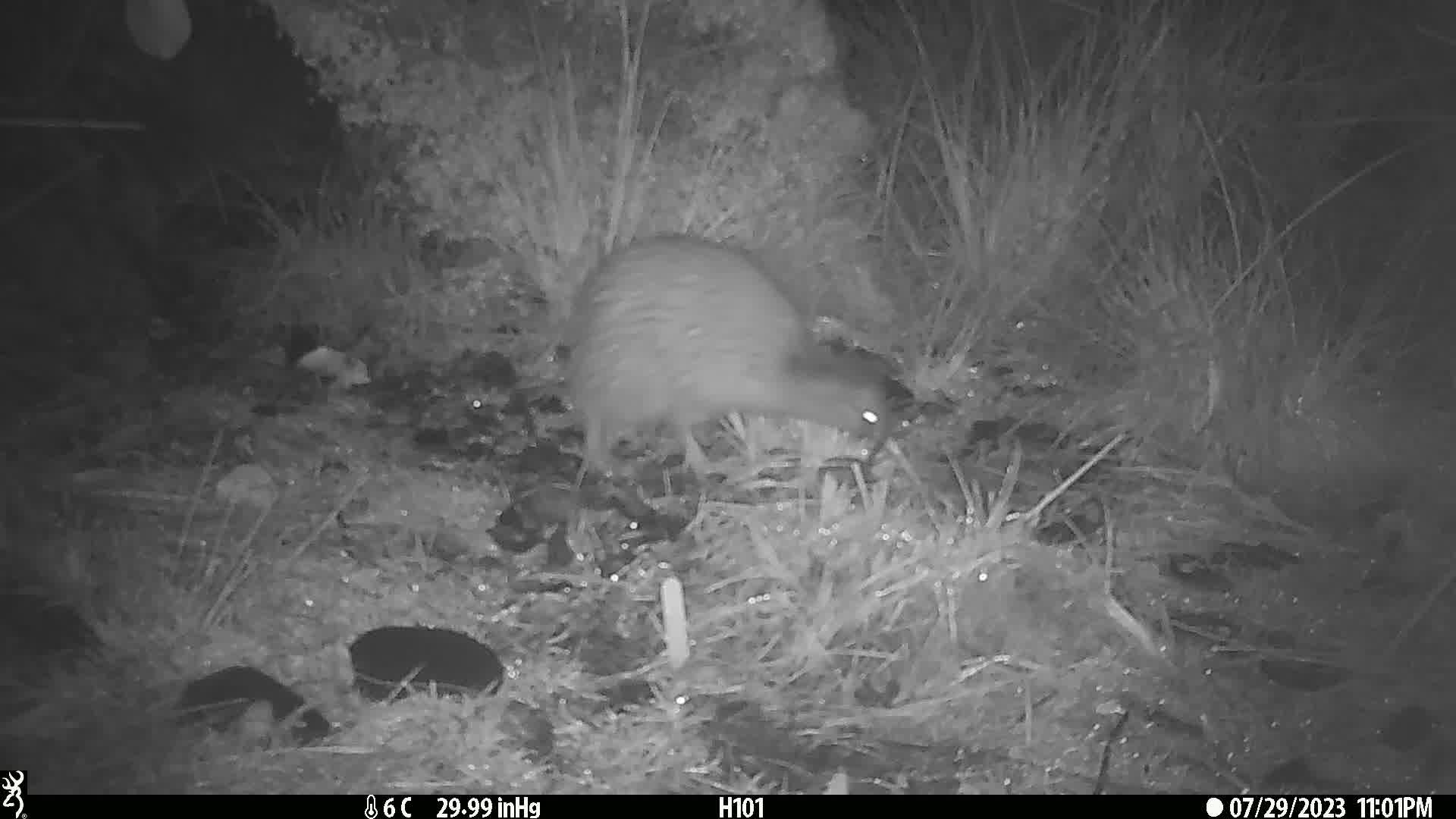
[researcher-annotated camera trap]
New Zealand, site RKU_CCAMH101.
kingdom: Animalia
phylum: Chordata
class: Aves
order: Apterygiformes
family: Apterygidae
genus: Apteryx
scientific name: Apteryx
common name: kiwi